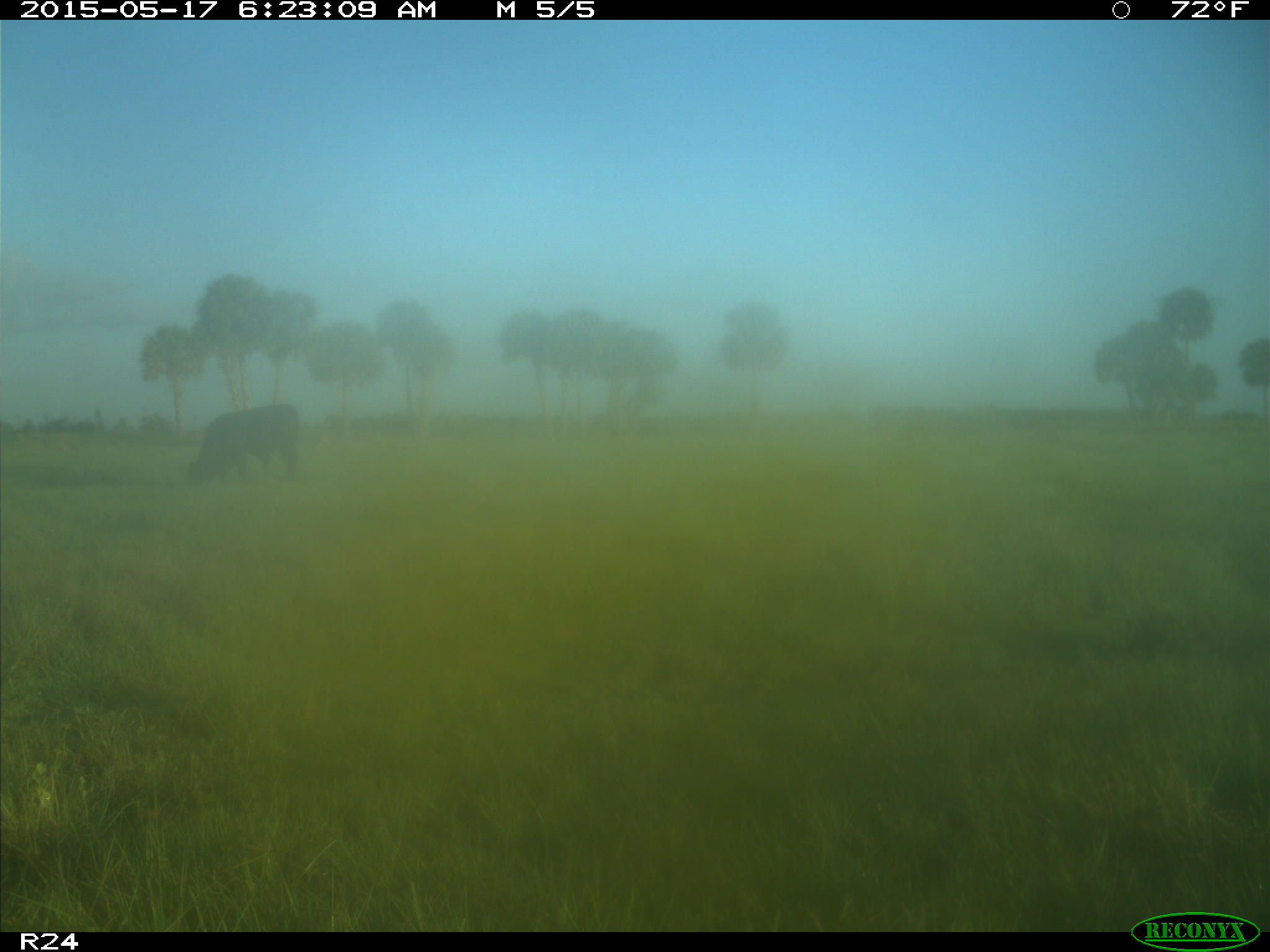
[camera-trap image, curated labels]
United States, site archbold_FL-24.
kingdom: Animalia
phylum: Chordata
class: Mammalia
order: Artiodactyla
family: Bovidae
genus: Bos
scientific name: Bos taurus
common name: domestic cow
Bos taurus (domestic cow).